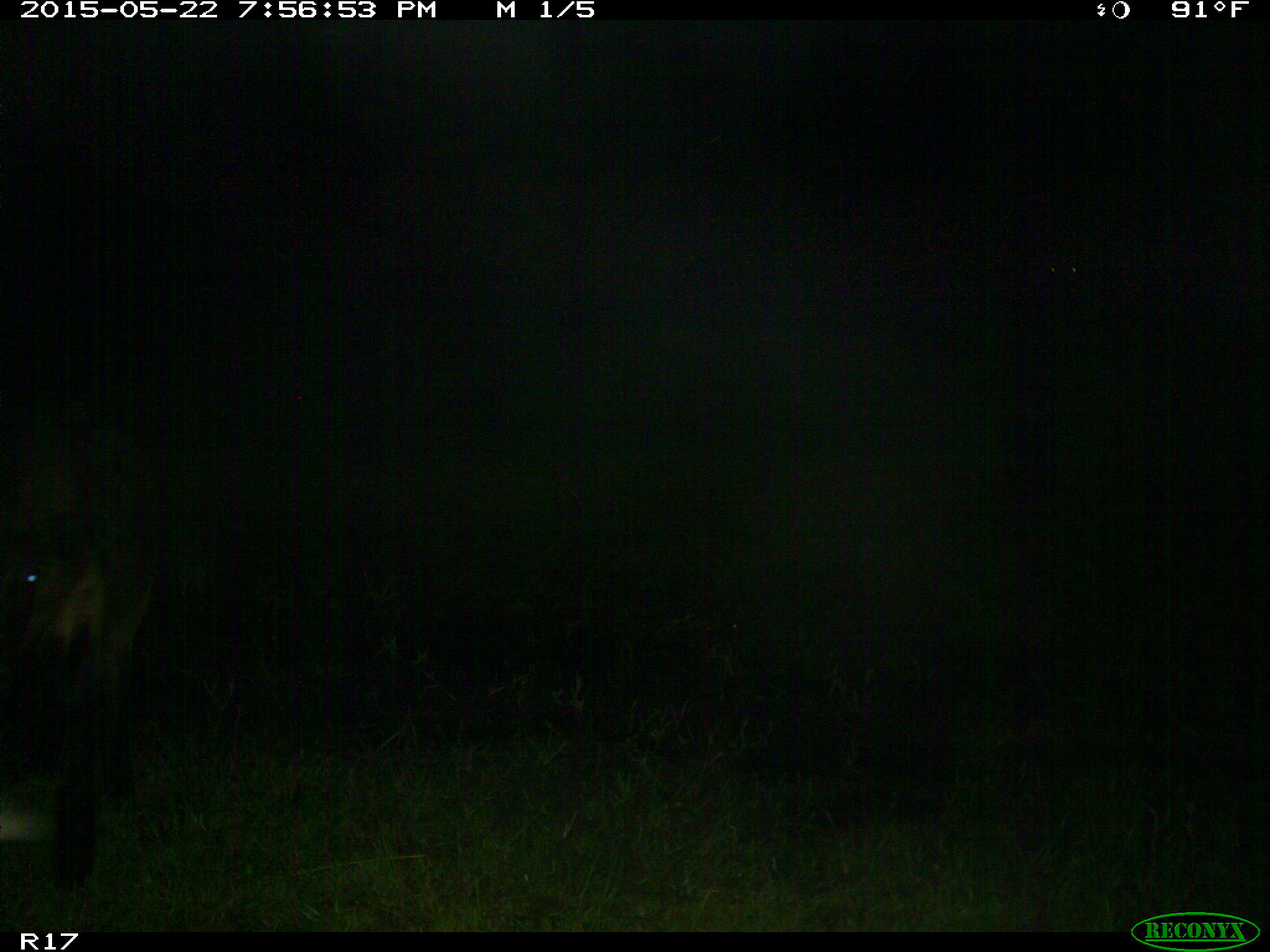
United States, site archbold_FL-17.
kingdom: Animalia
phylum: Chordata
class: Mammalia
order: Artiodactyla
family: Bovidae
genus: Bos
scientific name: Bos taurus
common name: domestic cow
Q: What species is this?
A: Bos taurus (domestic cow).